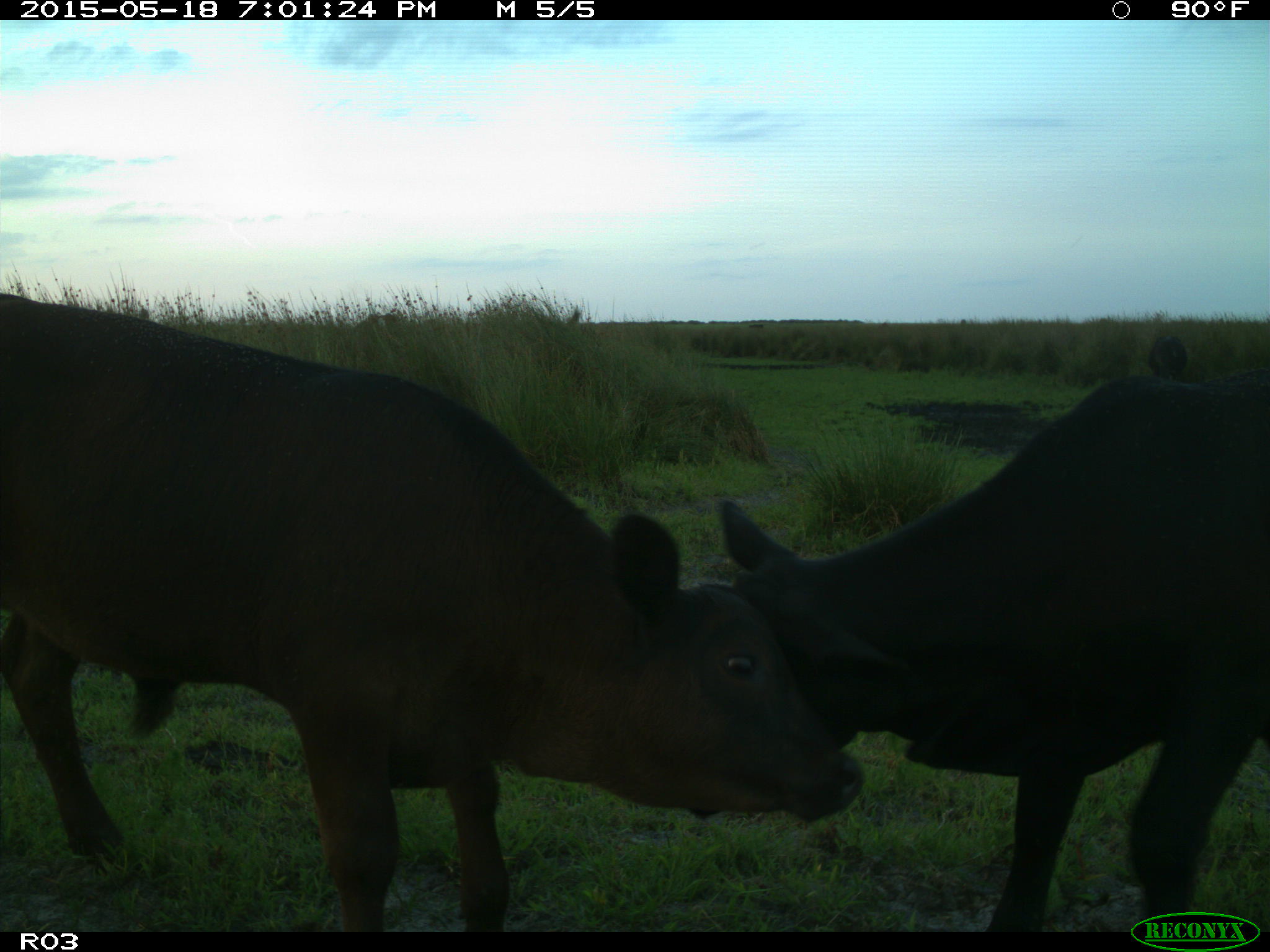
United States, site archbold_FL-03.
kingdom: Animalia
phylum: Chordata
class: Mammalia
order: Artiodactyla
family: Bovidae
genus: Bos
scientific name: Bos taurus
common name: domestic cow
Bos taurus (domestic cow).